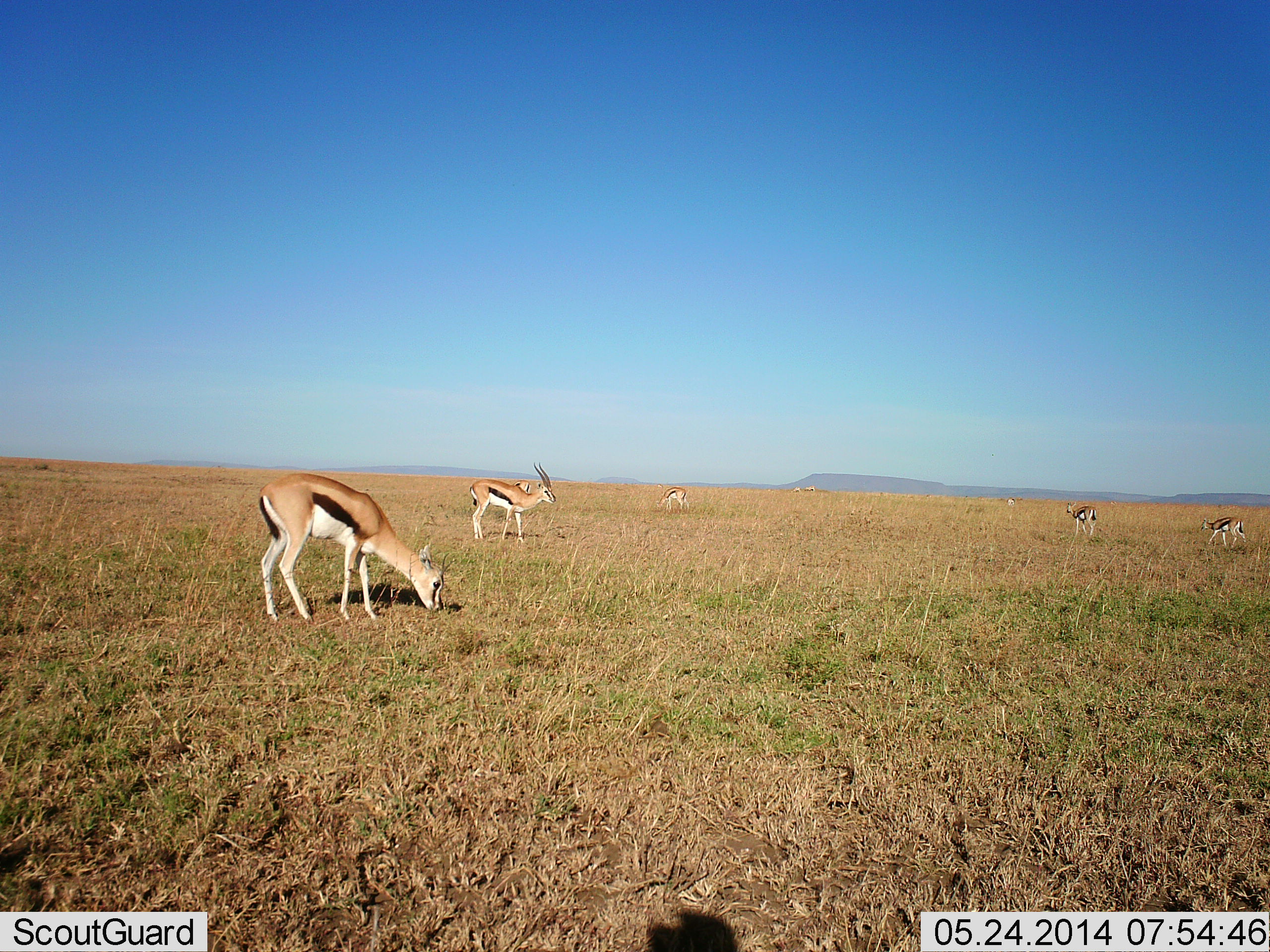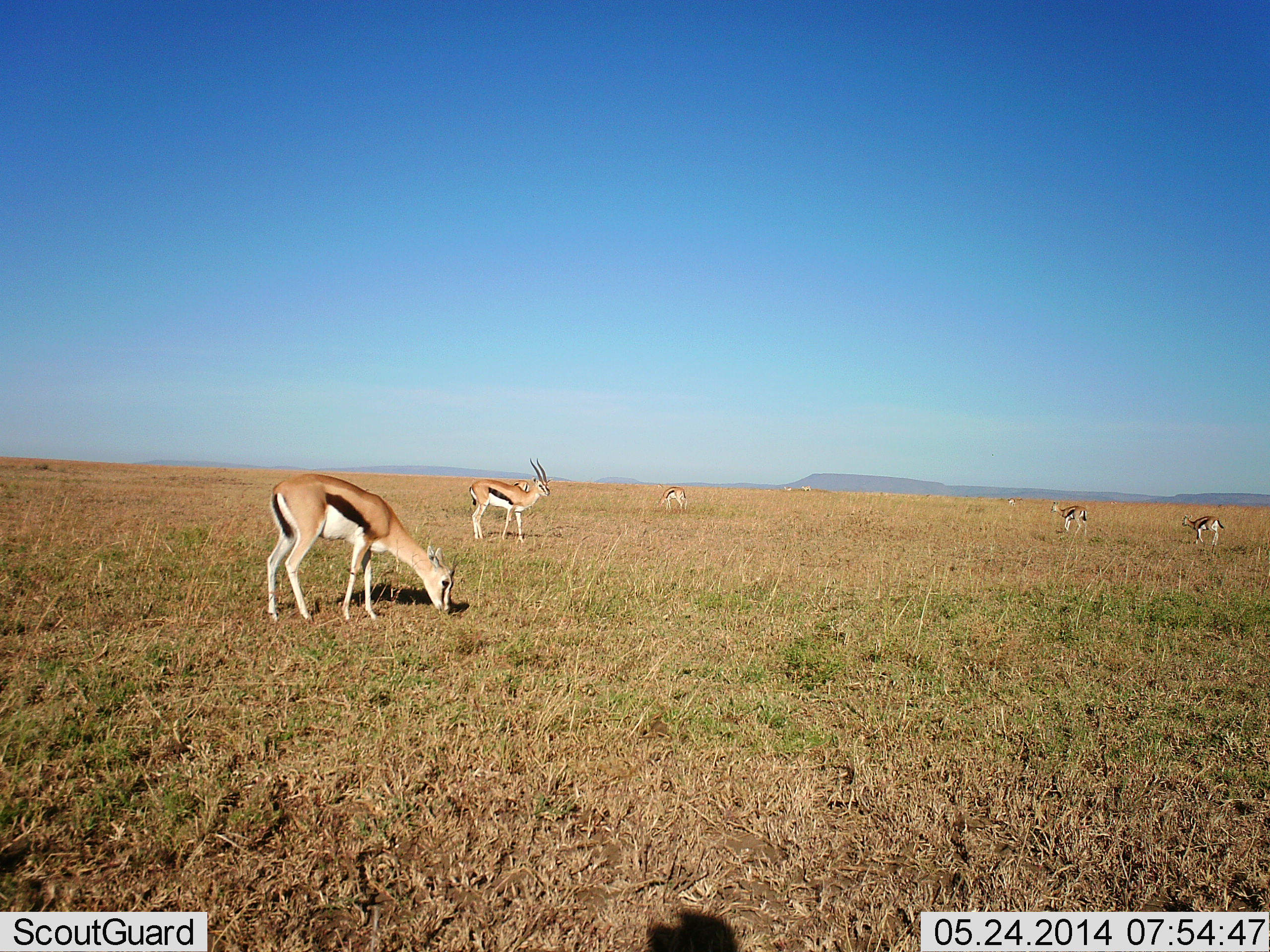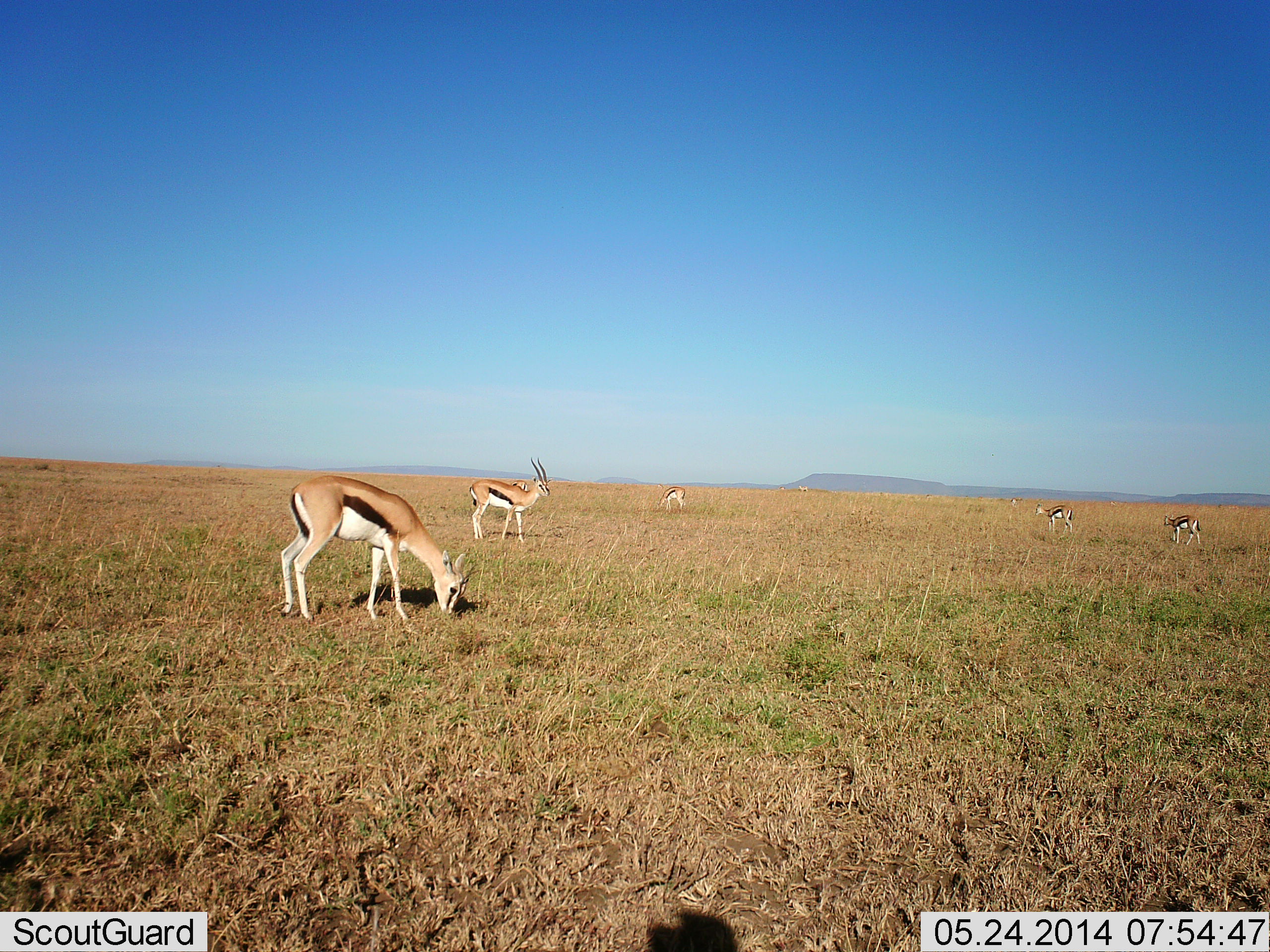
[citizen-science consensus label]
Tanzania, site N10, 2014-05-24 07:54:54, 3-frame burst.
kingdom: Animalia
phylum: Chordata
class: Mammalia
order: Artiodactyla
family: Bovidae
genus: Eudorcas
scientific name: Eudorcas thomsonii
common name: thomson's gazelle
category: gazellethomsons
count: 6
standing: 60%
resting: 0%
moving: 50%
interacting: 0%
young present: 10%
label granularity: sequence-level